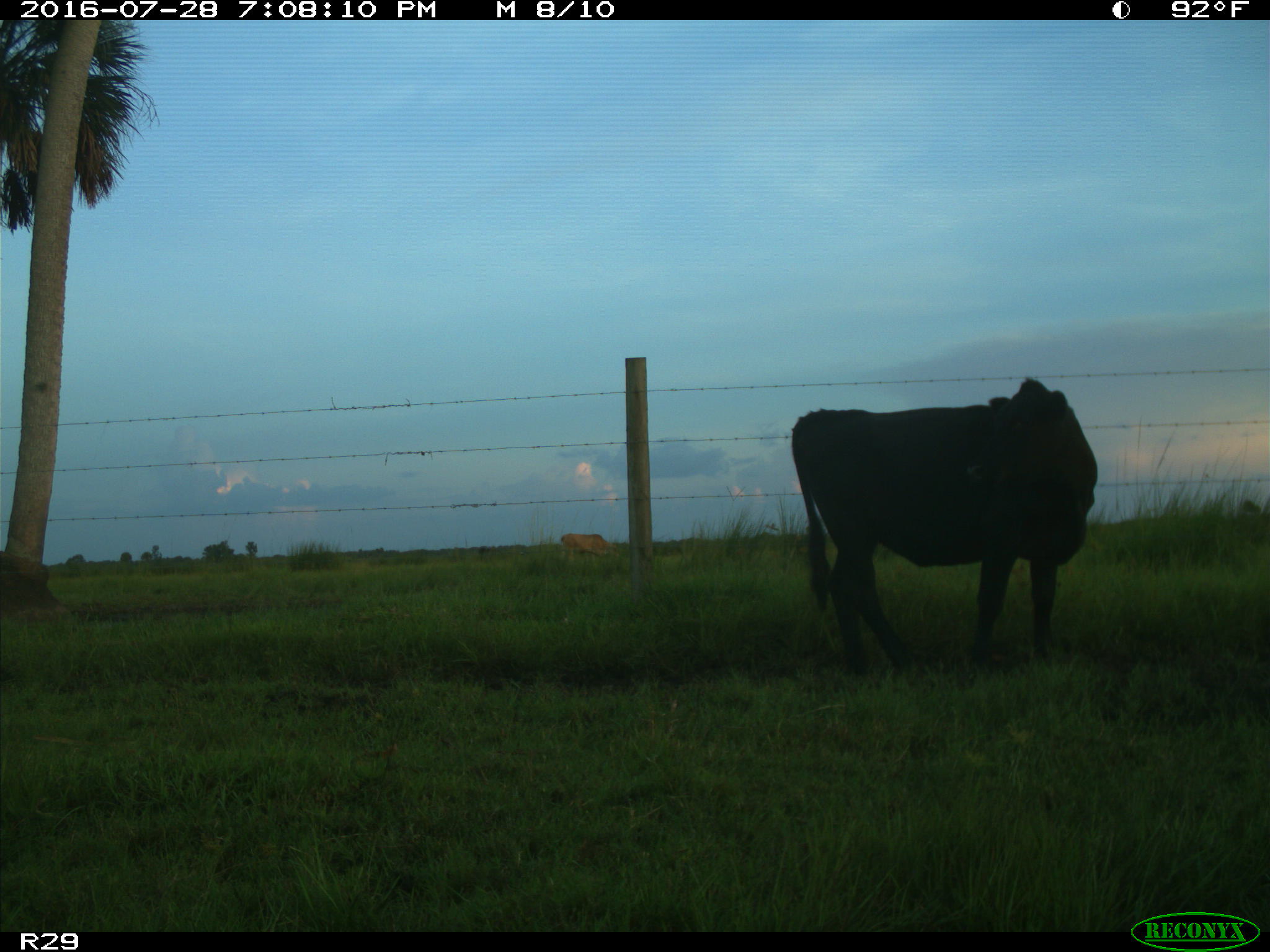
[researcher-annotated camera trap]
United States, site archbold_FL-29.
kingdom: Animalia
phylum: Chordata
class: Mammalia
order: Artiodactyla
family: Bovidae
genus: Bos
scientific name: Bos taurus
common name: domestic cow